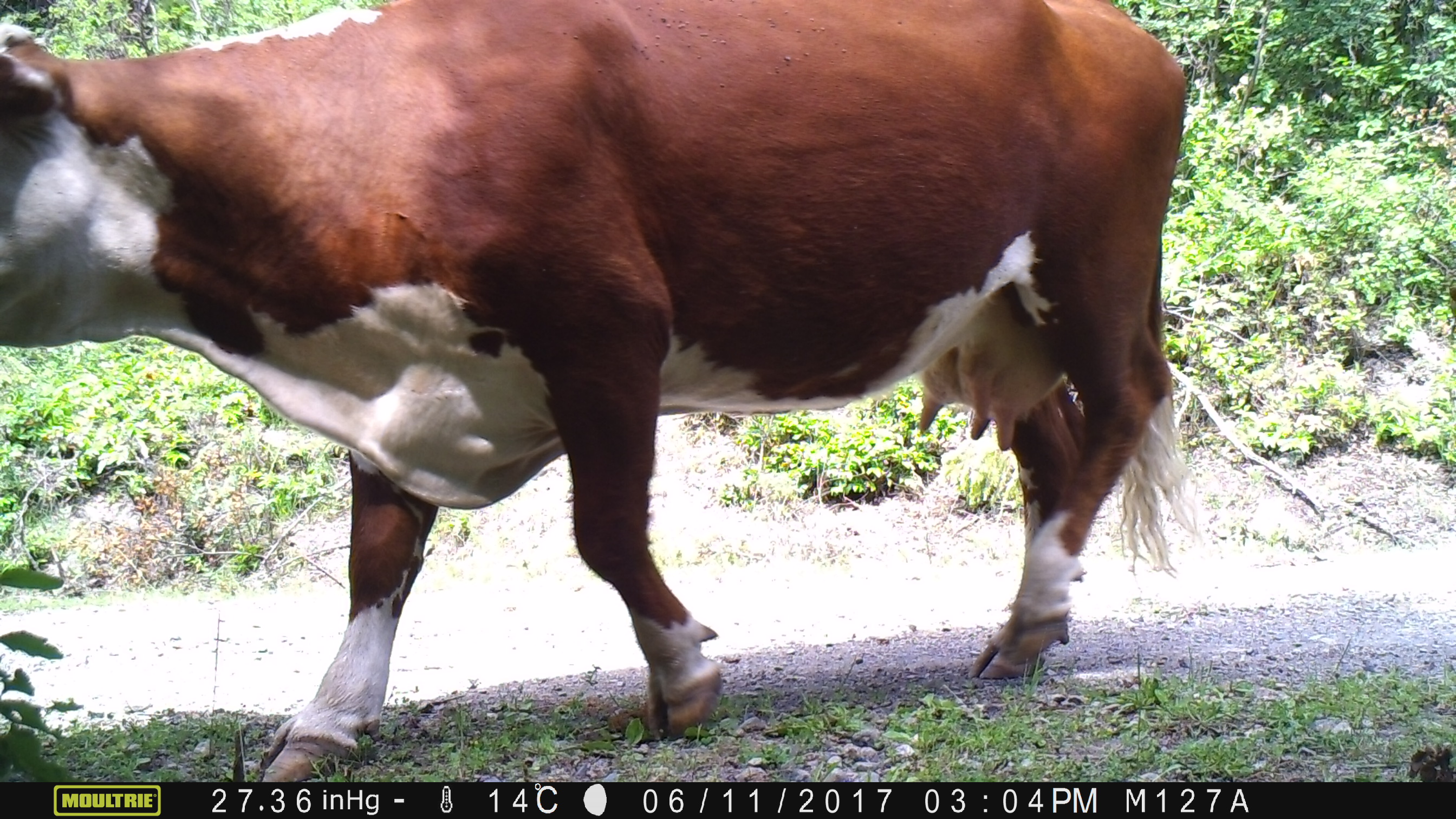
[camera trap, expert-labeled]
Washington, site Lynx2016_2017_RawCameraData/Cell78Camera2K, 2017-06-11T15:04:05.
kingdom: Animalia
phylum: Chordata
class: Mammalia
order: Artiodactyla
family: Bovidae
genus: Bos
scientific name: Bos taurus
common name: domestic cattle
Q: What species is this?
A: Domestic cattle (Bos taurus).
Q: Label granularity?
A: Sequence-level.